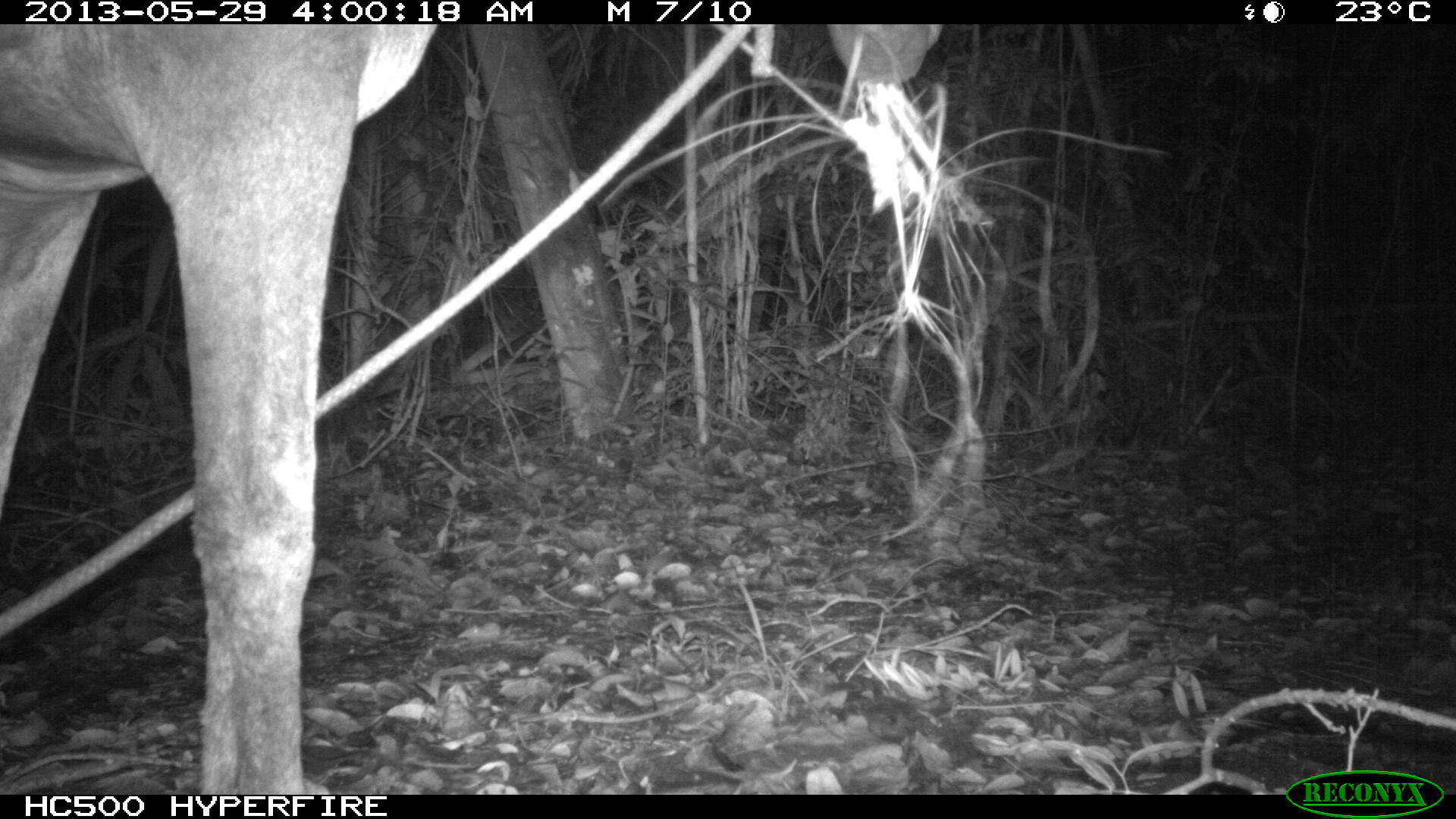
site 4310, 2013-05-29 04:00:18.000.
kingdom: Animalia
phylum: Chordata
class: Mammalia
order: Perissodactyla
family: Equidae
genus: Equus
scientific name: Equus ferus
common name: wild horse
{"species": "Equus ferus (wild horse)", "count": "1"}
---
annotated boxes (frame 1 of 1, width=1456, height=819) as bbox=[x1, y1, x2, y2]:
equus ferus: bbox=[0, 25, 941, 794]